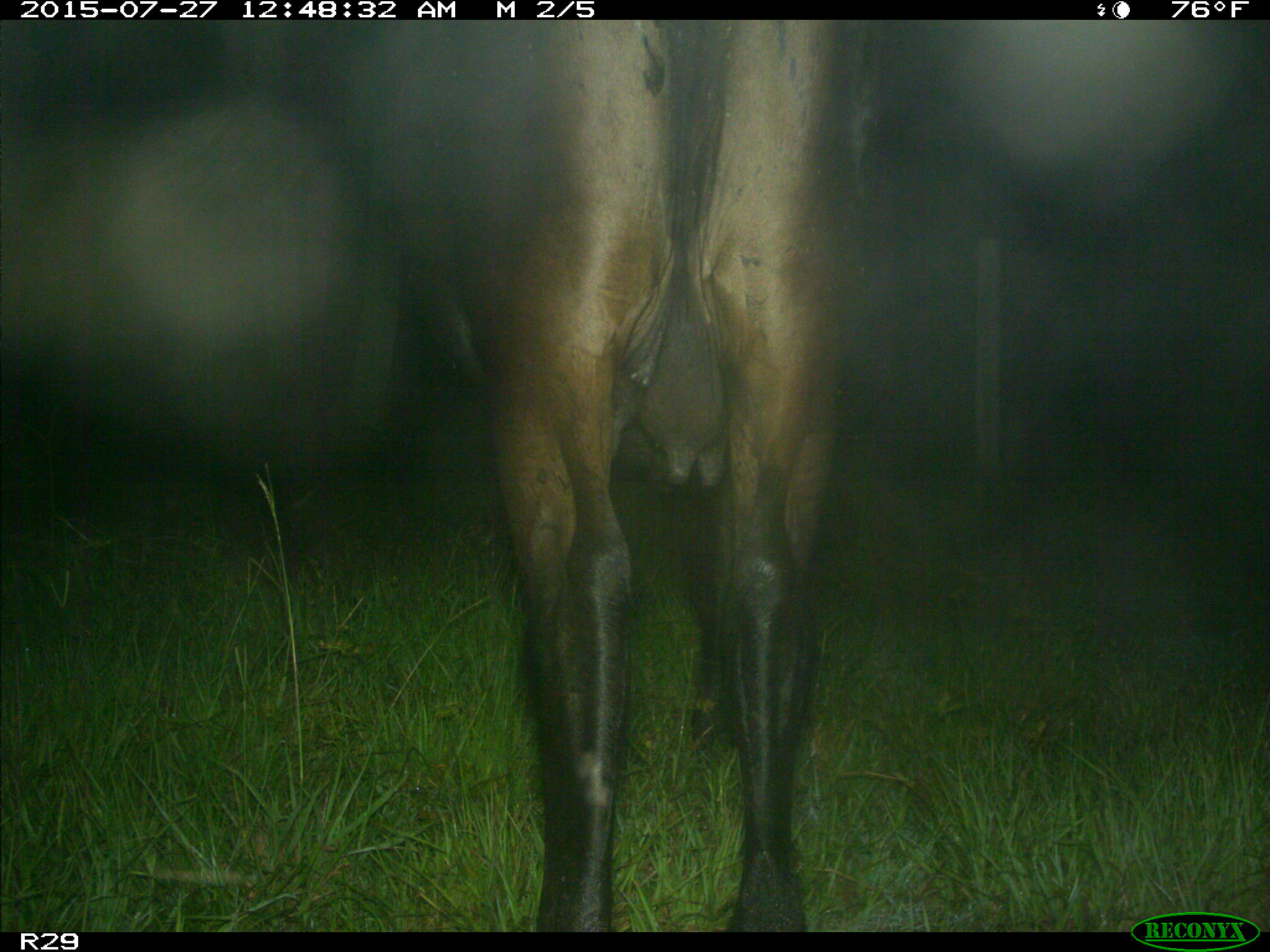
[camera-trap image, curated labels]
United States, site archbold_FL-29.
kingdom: Animalia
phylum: Chordata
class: Mammalia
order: Artiodactyla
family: Bovidae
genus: Bos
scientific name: Bos taurus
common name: domestic cow